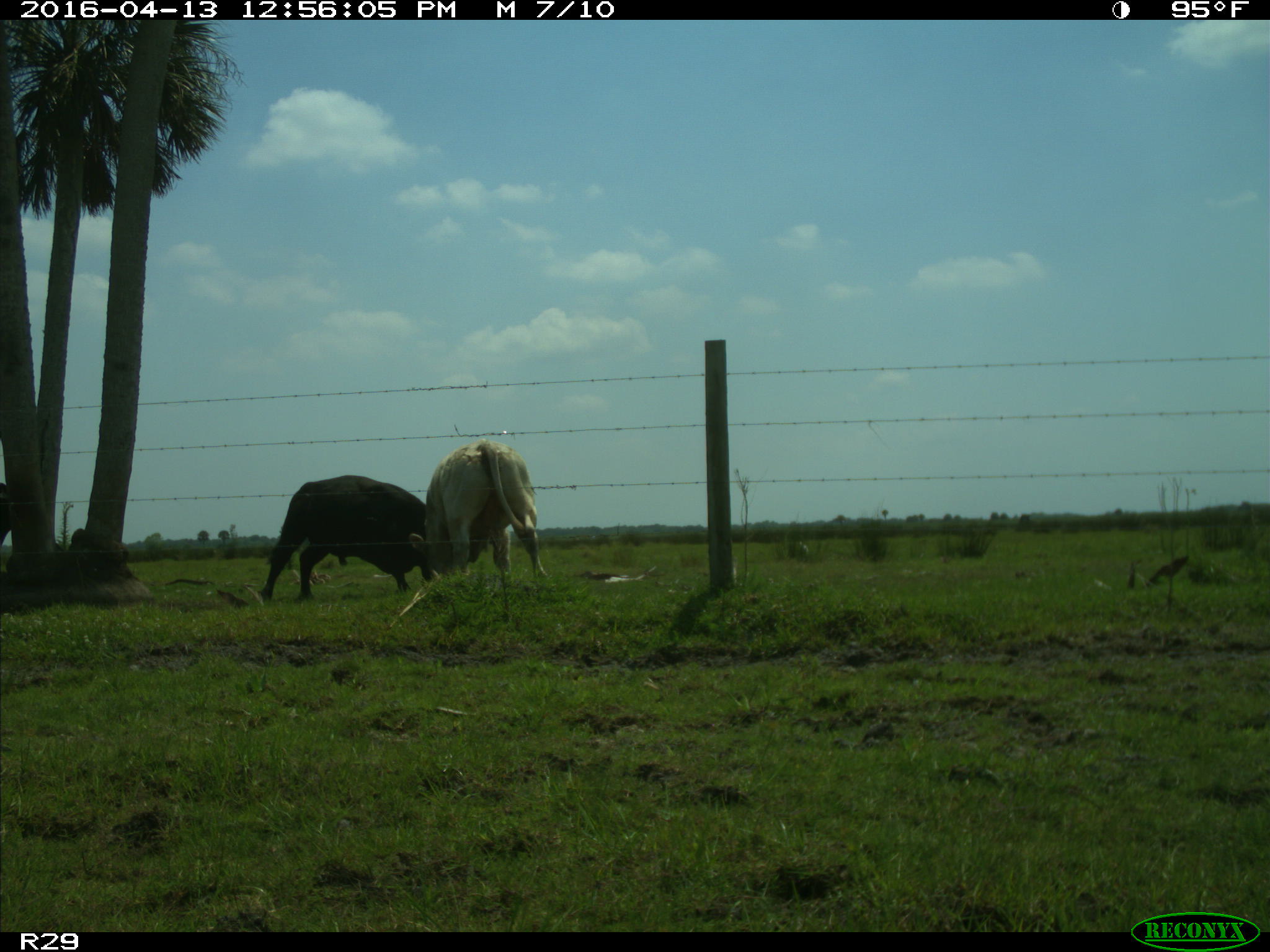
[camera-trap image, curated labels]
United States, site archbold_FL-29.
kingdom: Animalia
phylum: Chordata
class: Mammalia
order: Artiodactyla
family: Bovidae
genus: Bos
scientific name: Bos taurus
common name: domestic cow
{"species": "Bos taurus (domestic cow)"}